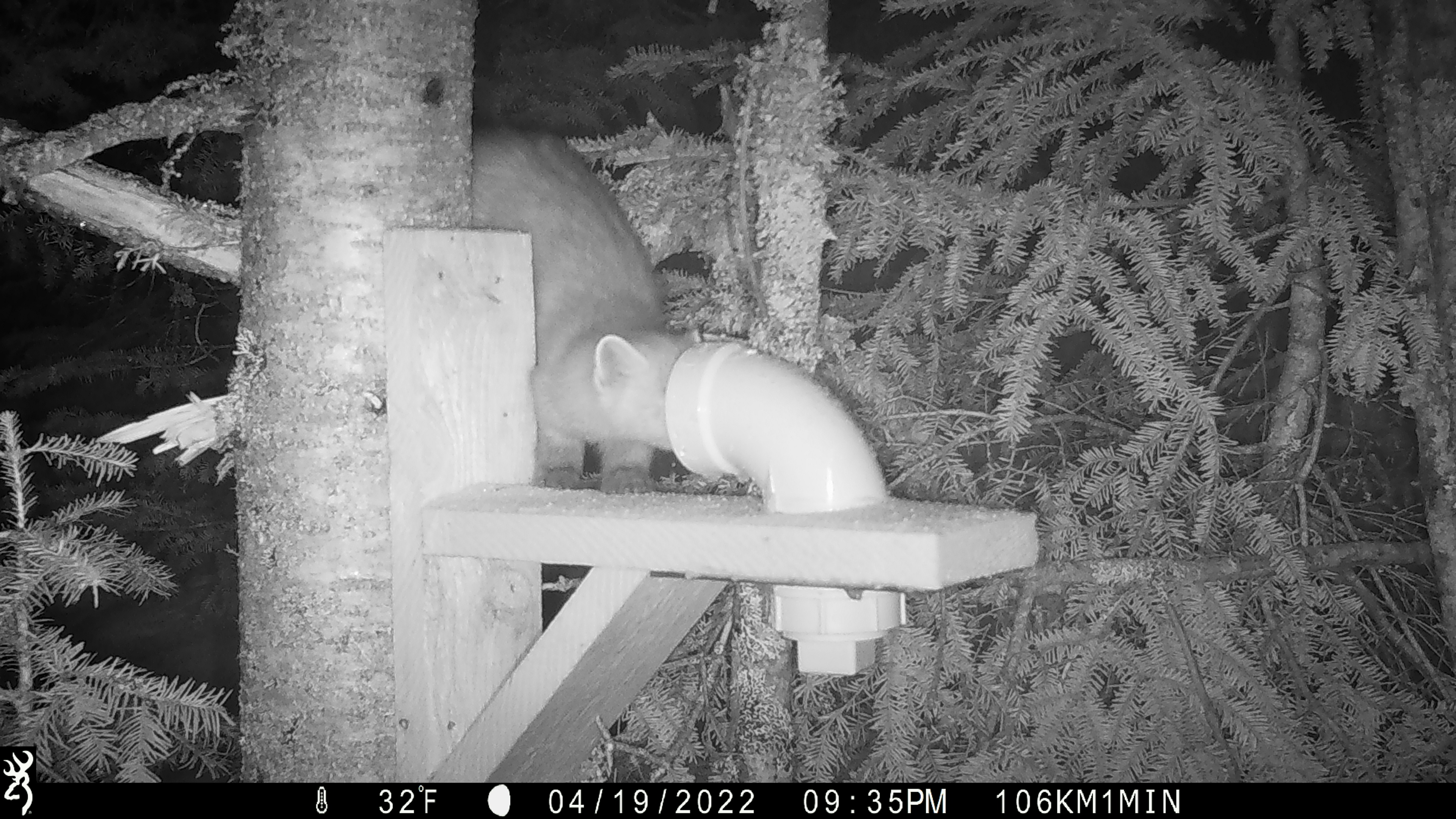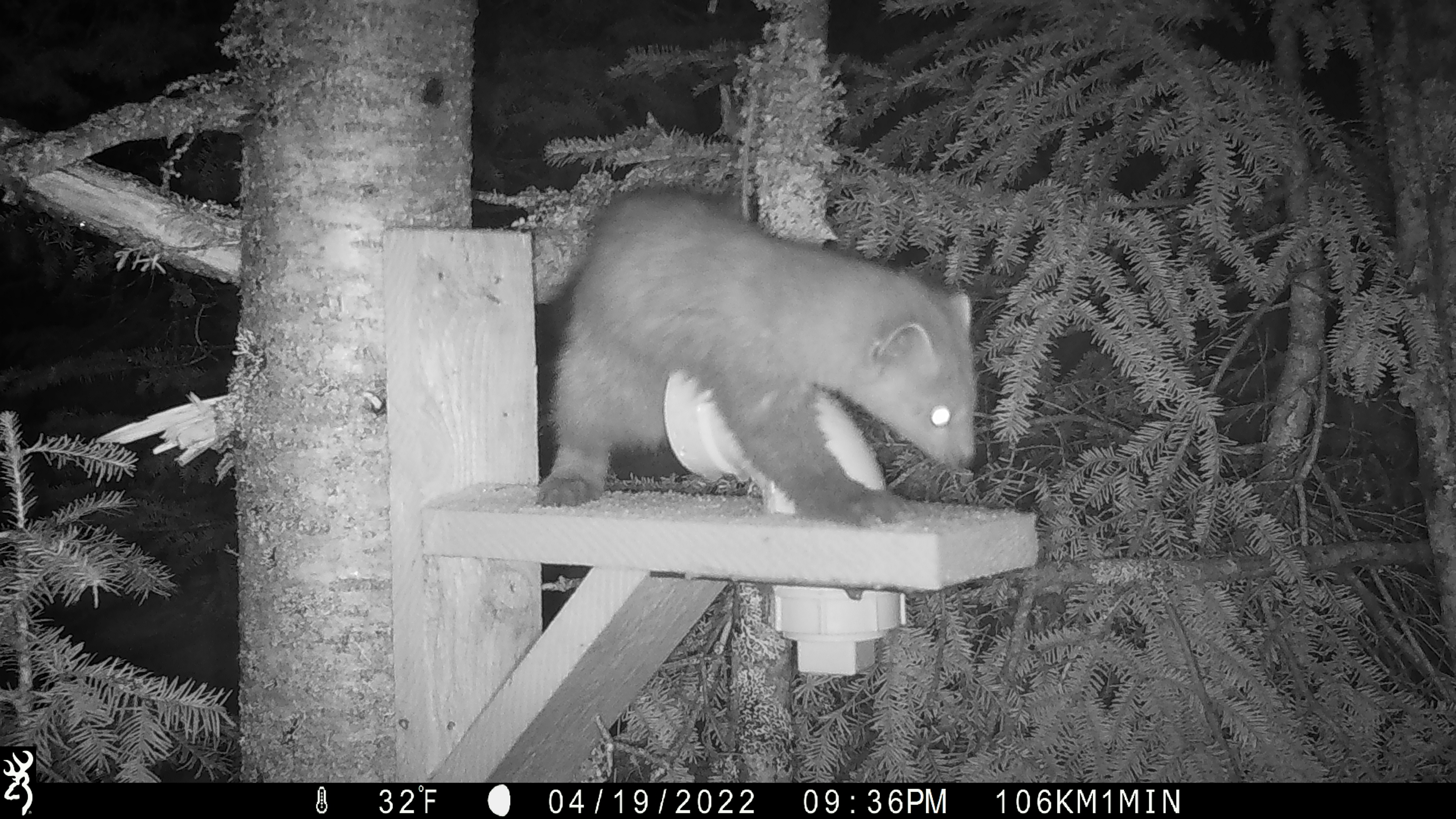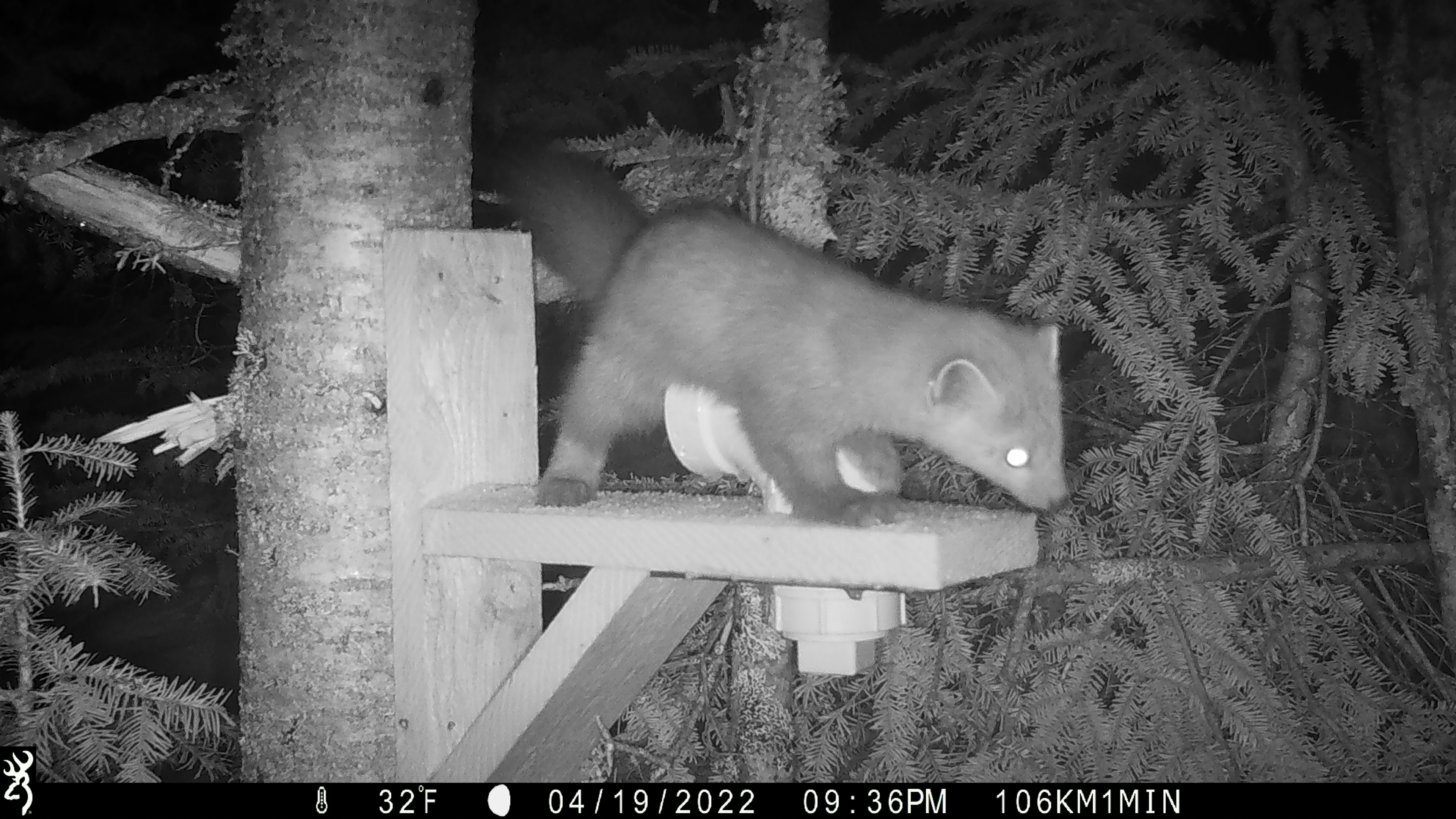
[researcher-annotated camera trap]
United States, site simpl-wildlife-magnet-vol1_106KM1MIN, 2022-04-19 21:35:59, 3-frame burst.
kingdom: Animalia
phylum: Chordata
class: Mammalia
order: Carnivora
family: Mustelidae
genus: Martes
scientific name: Martes americana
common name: american marten